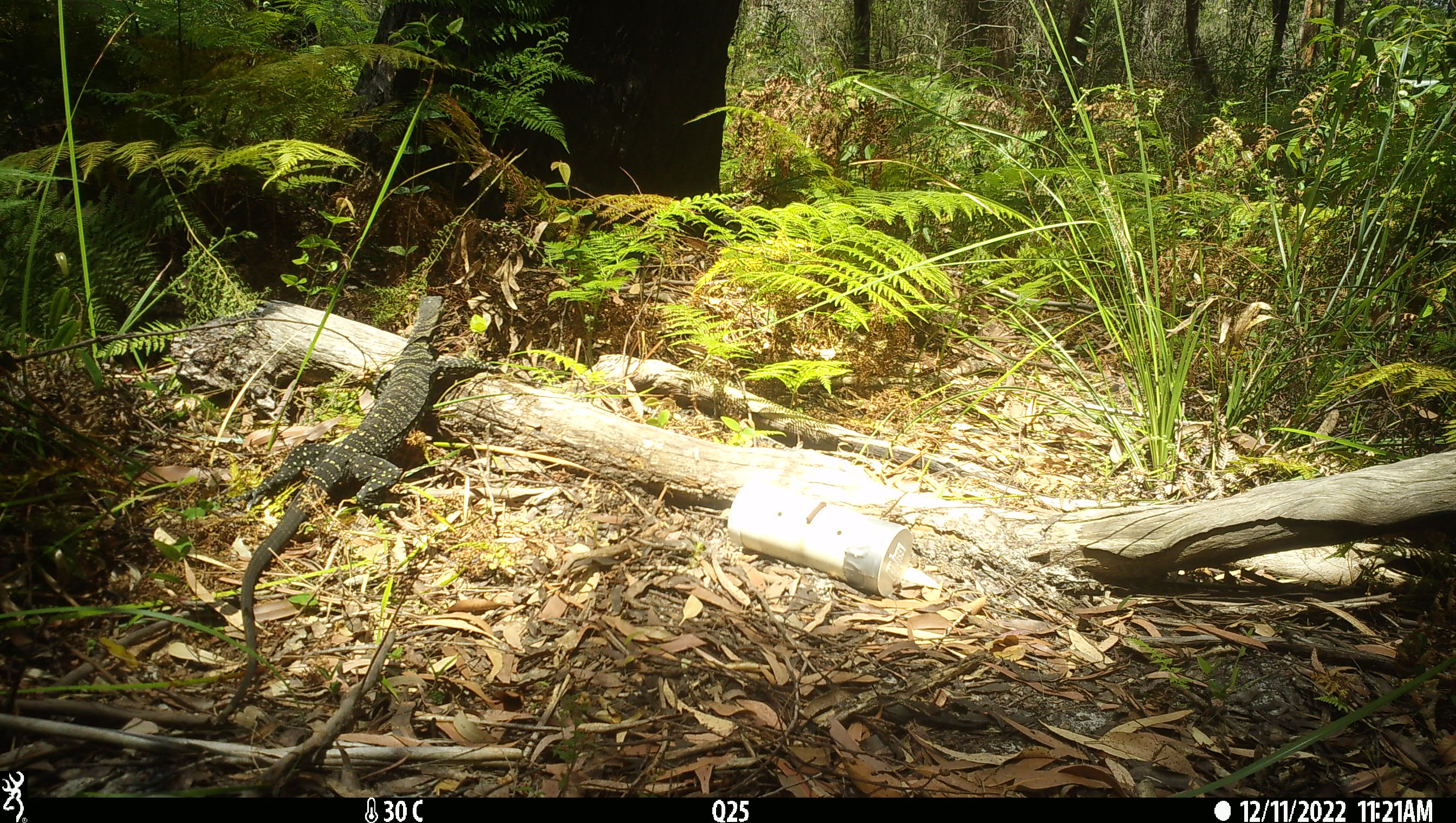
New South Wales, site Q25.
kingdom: Animalia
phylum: Chordata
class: Reptilia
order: Squamata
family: Varanidae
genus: Varanus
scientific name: Varanus varius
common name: lace monitor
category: goanna